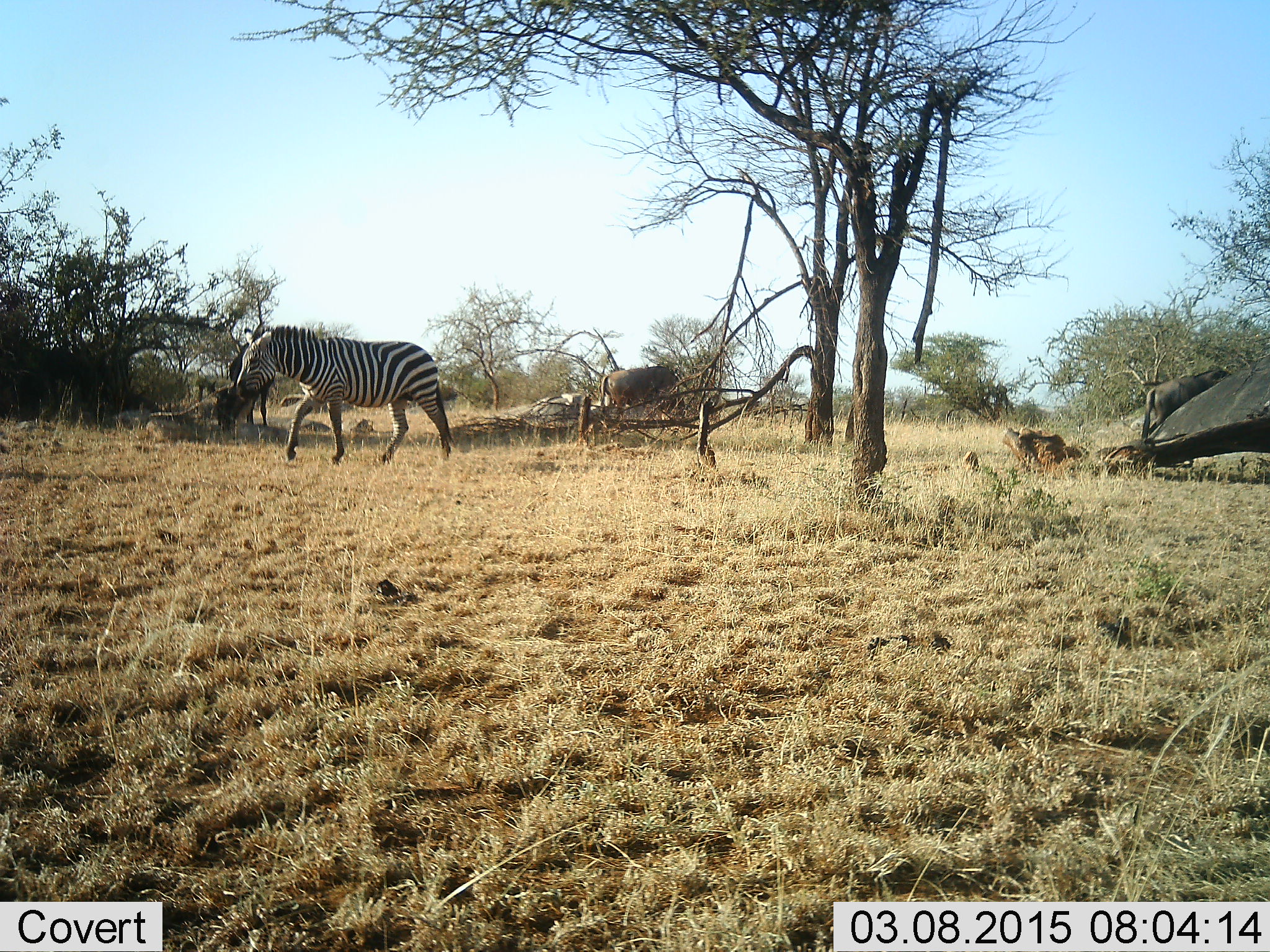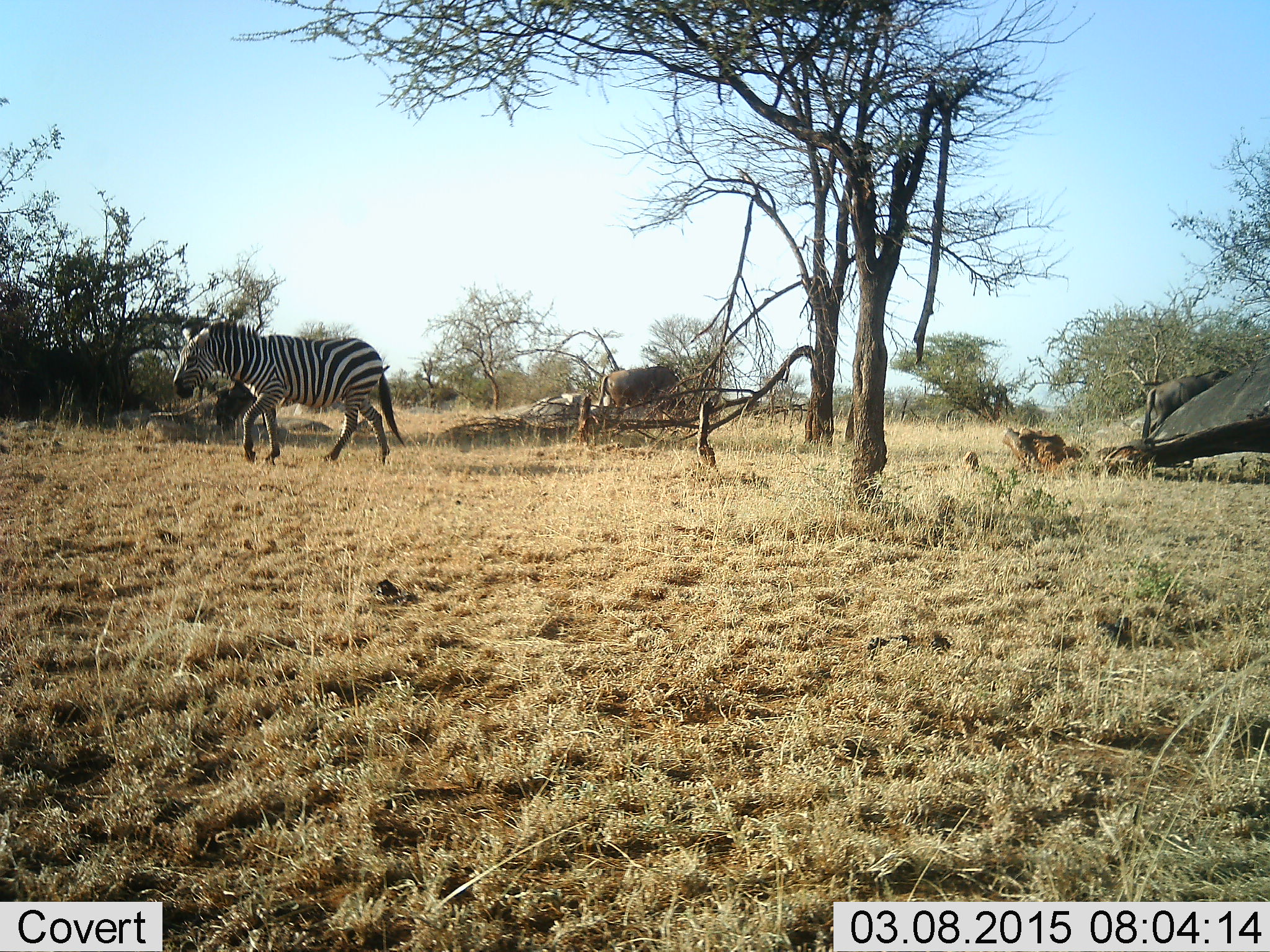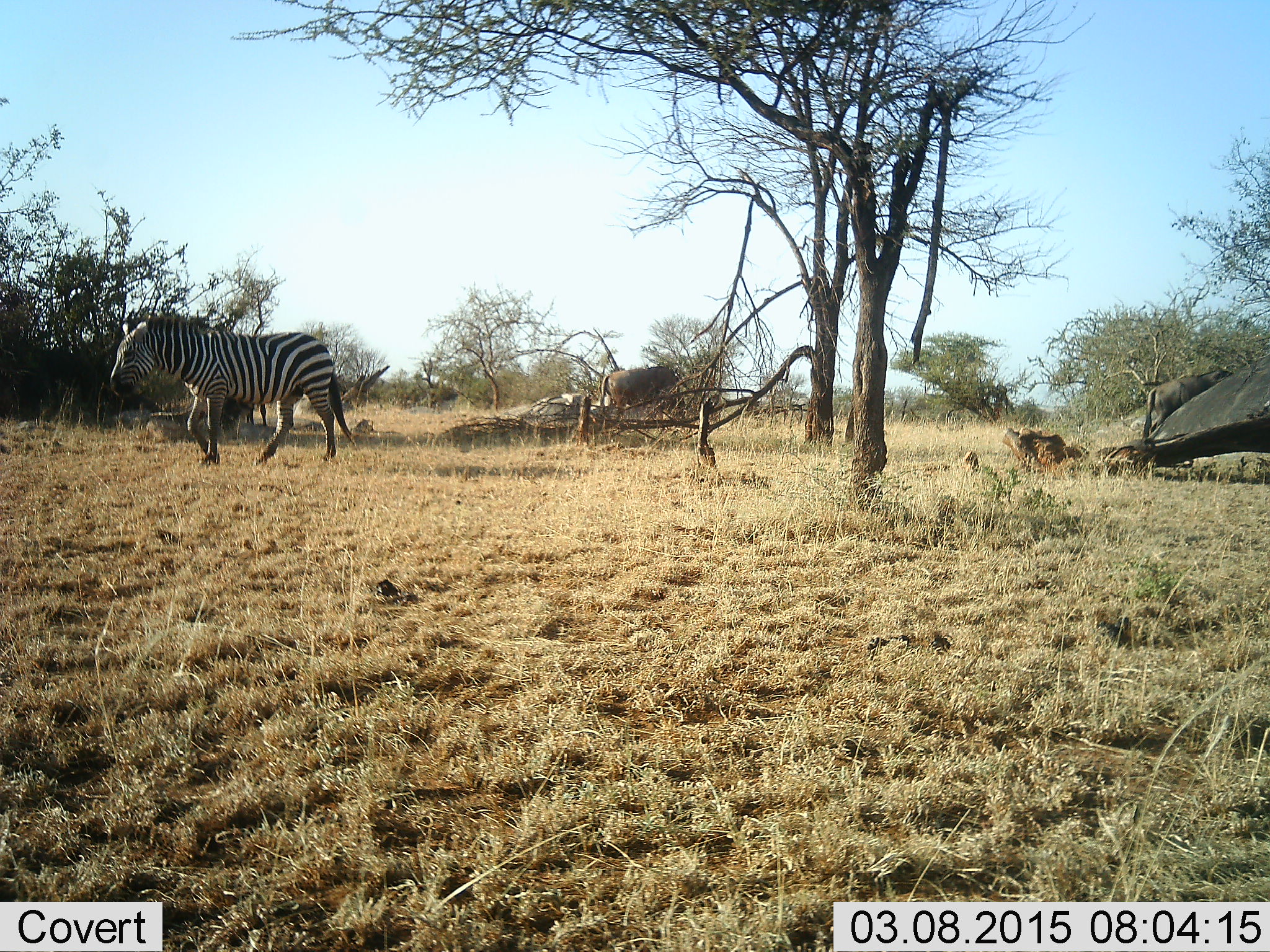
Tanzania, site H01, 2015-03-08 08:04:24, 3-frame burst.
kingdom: Animalia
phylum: Chordata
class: Mammalia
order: Artiodactyla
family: Bovidae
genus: Connochaetes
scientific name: Connochaetes taurinus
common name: blue wildebeest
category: wildebeest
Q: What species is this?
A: Wildebeest (blue wildebeest) (Connochaetes taurinus).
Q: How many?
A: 3.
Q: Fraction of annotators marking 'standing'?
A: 60%.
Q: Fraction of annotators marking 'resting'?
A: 10%.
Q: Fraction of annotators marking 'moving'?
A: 10%.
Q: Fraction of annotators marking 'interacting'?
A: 0%.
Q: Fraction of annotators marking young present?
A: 0%.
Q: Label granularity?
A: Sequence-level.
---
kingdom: Animalia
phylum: Chordata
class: Mammalia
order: Perissodactyla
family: Equidae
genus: Equus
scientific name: Equus quagga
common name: plains zebra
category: zebra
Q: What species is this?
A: Zebra (plains zebra) (Equus quagga).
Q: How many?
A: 1.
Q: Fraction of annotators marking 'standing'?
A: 14%.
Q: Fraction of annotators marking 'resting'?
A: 0%.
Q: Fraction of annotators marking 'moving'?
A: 90%.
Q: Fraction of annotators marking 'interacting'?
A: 0%.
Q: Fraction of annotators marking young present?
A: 0%.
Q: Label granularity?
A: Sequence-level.